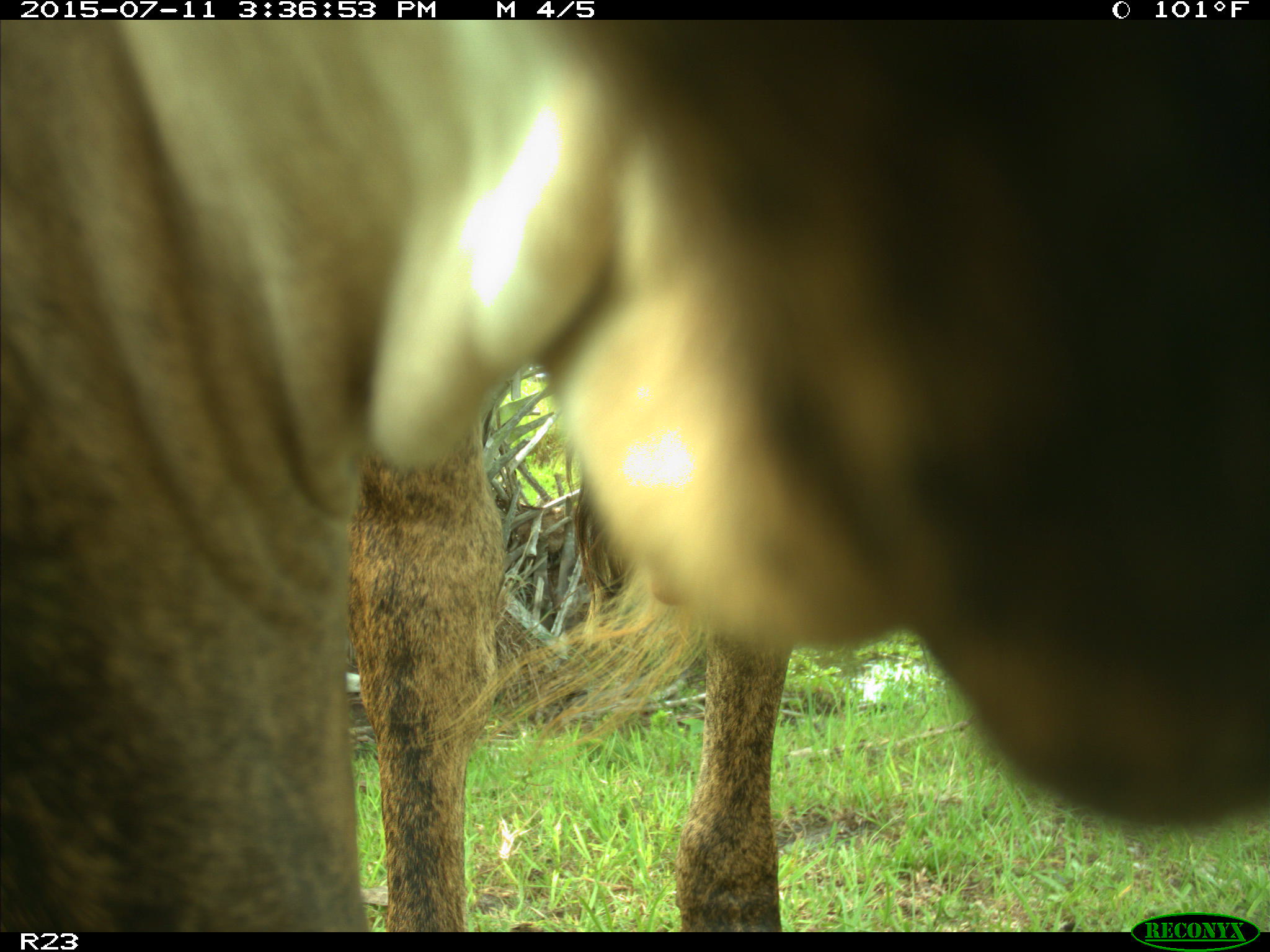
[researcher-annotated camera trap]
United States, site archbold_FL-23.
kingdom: Animalia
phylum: Chordata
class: Mammalia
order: Artiodactyla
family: Bovidae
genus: Bos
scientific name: Bos taurus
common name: domestic cow